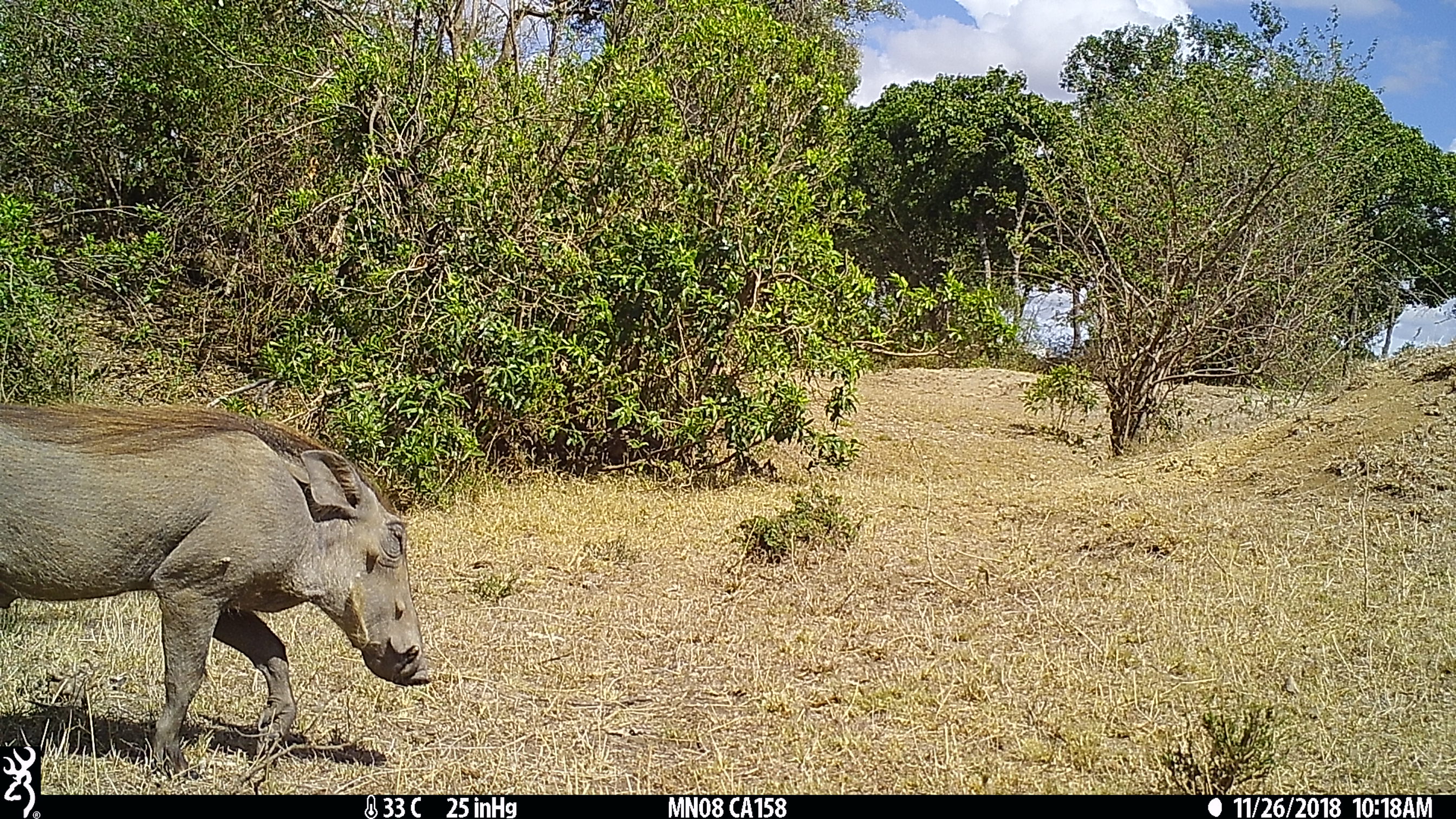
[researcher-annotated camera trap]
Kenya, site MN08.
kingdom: Animalia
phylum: Chordata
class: Mammalia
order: Artiodactyla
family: Suidae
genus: Phacochoerus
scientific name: Phacochoerus africanus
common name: common warthog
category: warthog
Warthog (common warthog) (Phacochoerus africanus).